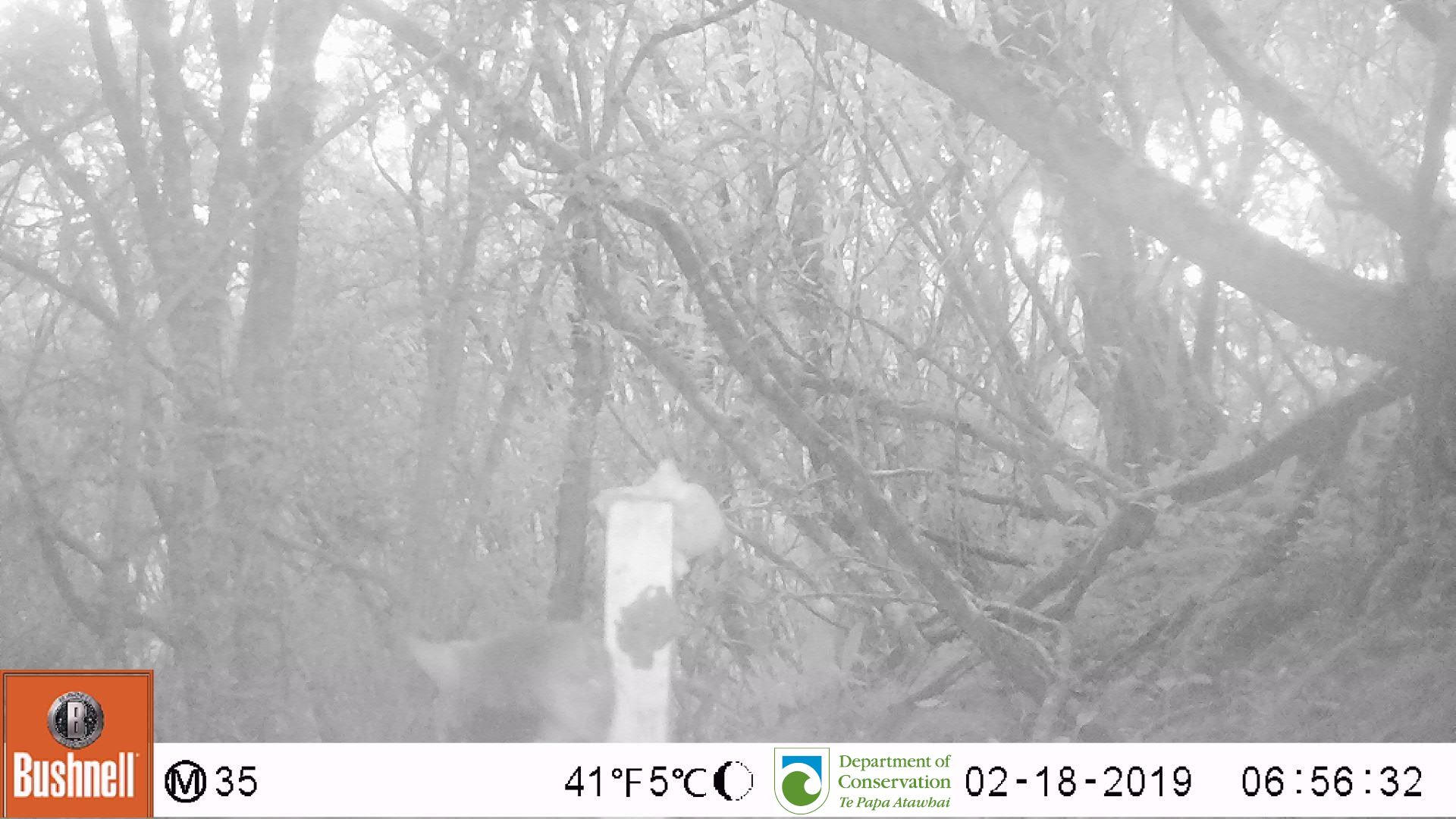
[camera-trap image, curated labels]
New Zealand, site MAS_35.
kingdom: Animalia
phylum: Chordata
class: Mammalia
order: Carnivora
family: Felidae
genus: Felis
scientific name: Felis catus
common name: domestic cat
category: cat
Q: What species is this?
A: Cat (domestic cat) (Felis catus).